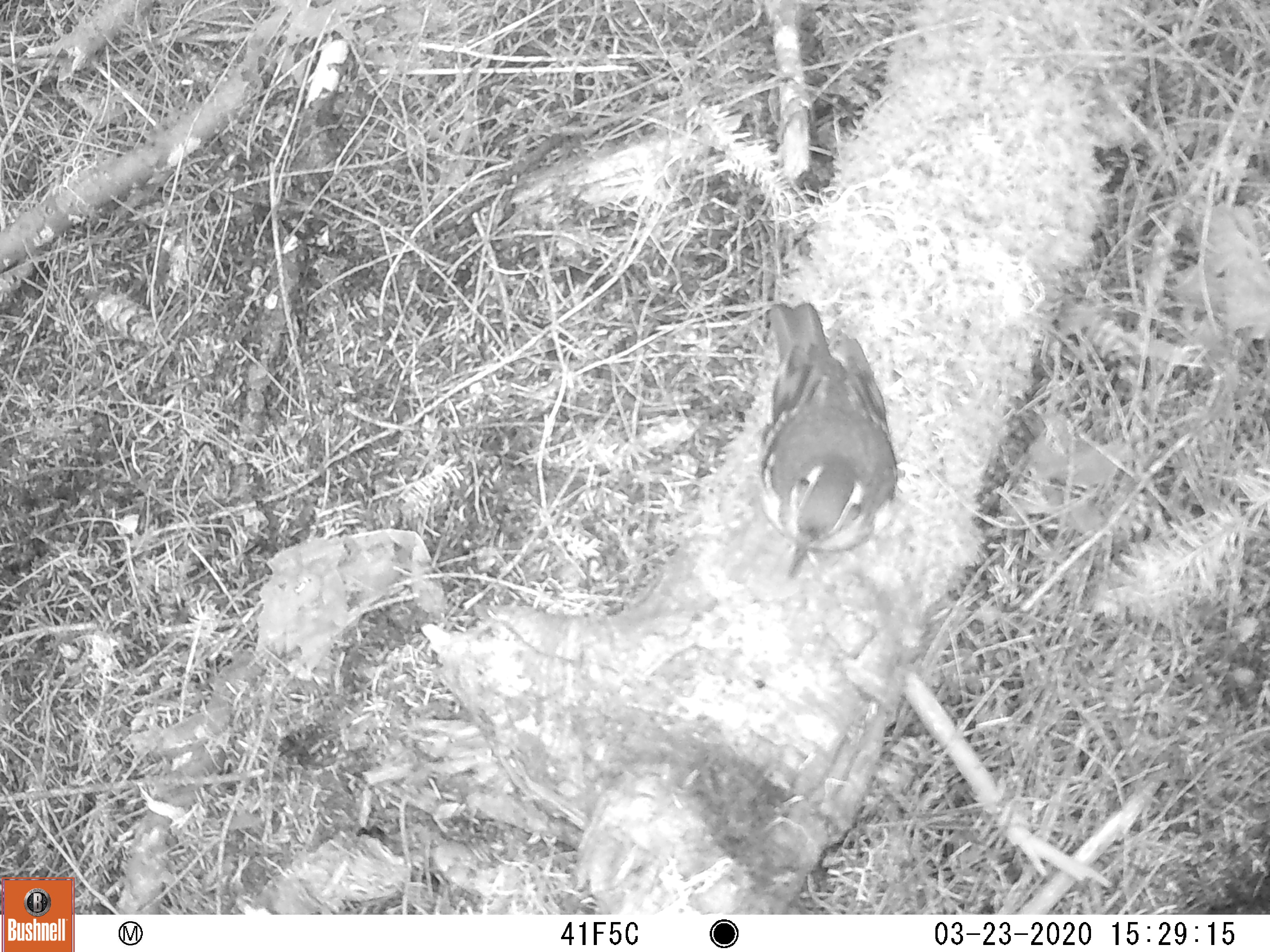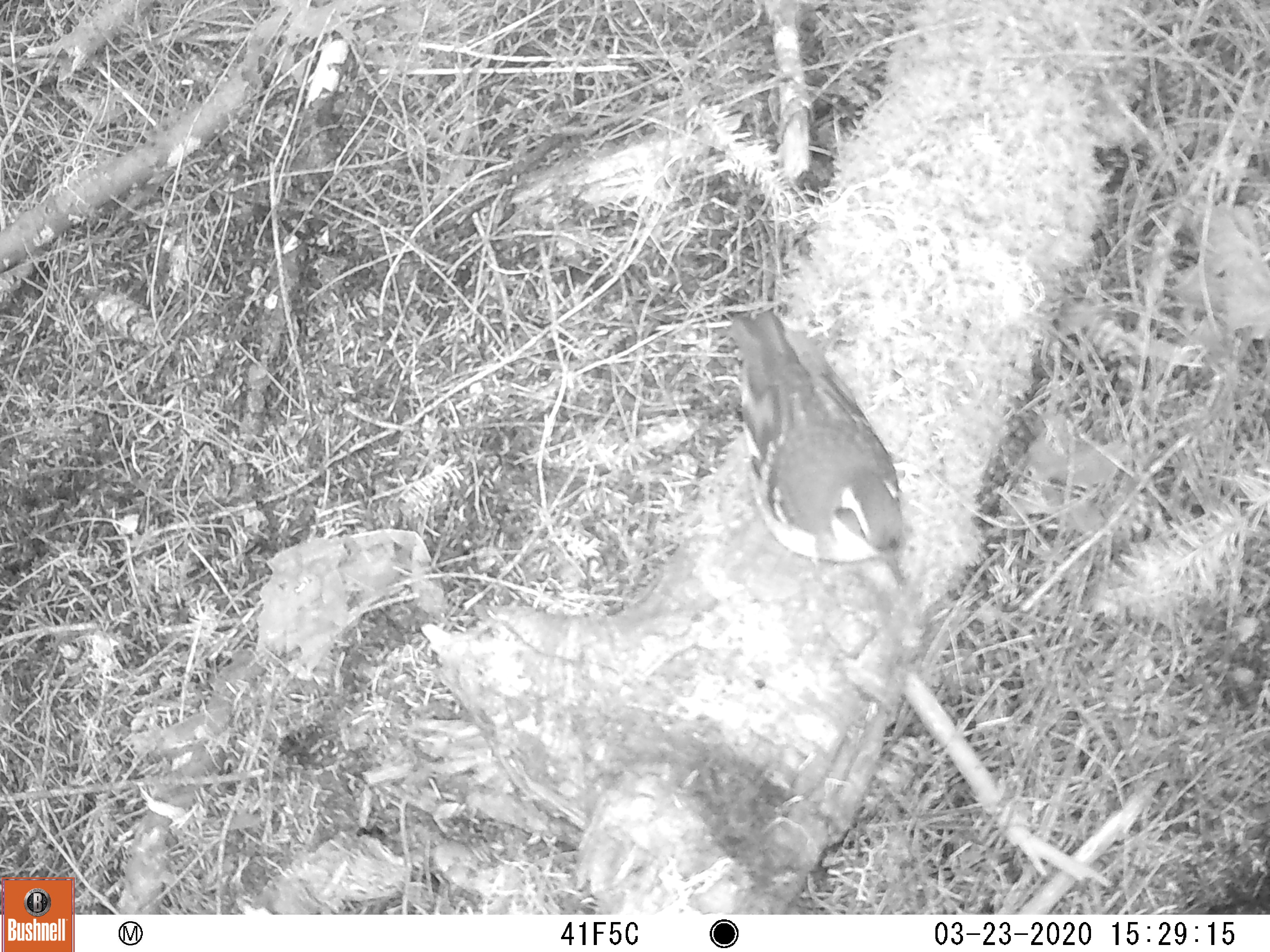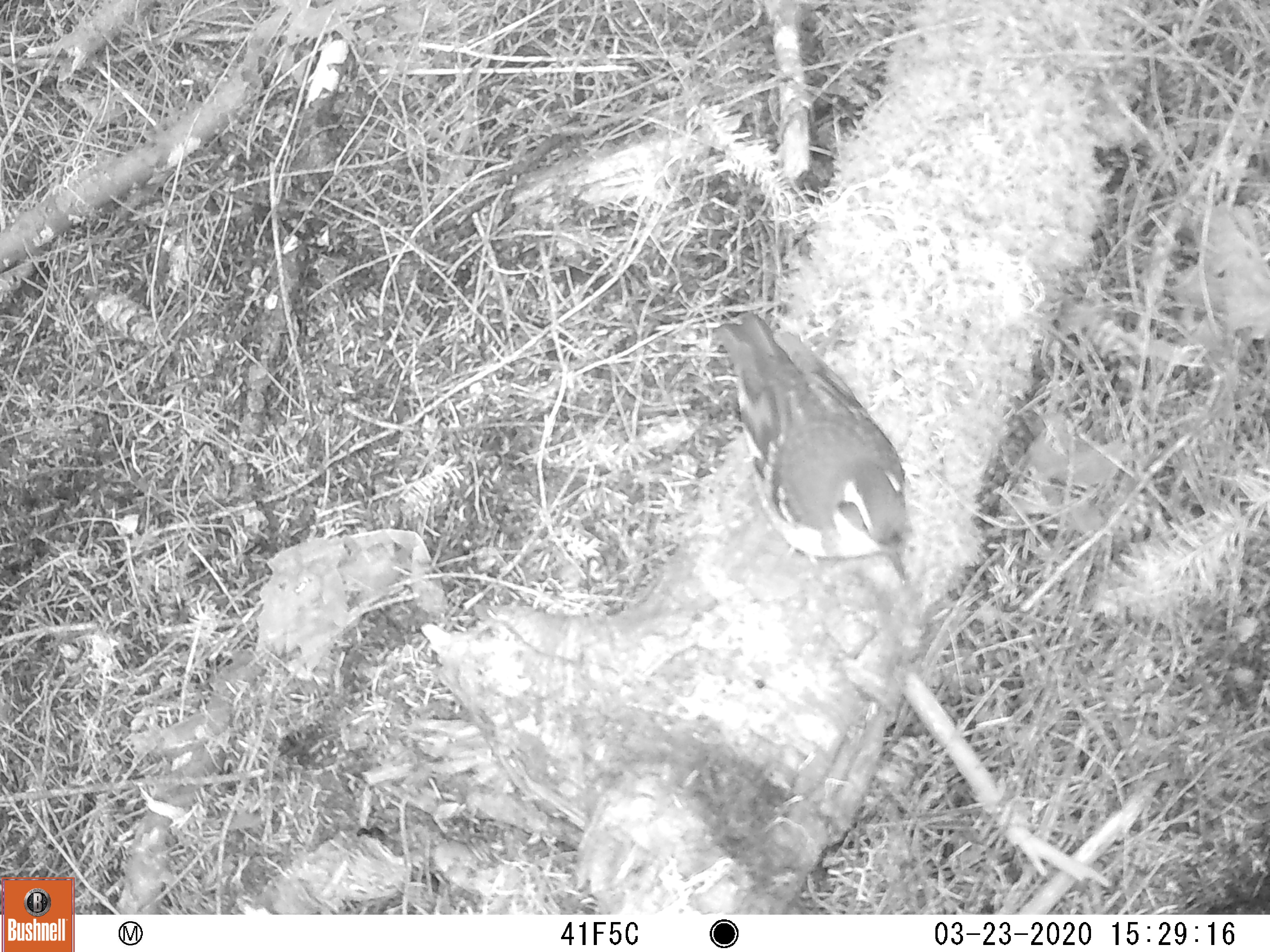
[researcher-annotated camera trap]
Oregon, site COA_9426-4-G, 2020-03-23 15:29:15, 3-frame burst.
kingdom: Animalia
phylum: Chordata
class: Aves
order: Passeriformes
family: Turdidae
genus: Ixoreus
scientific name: Ixoreus naevius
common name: varied thrush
Varied thrush (Ixoreus naevius).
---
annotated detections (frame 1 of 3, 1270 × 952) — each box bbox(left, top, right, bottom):
varied thrush: bbox(759, 298, 906, 579)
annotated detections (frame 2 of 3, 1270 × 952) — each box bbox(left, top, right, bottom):
varied thrush: bbox(728, 314, 907, 583)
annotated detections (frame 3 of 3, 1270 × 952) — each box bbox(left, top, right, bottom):
varied thrush: bbox(711, 313, 910, 587)